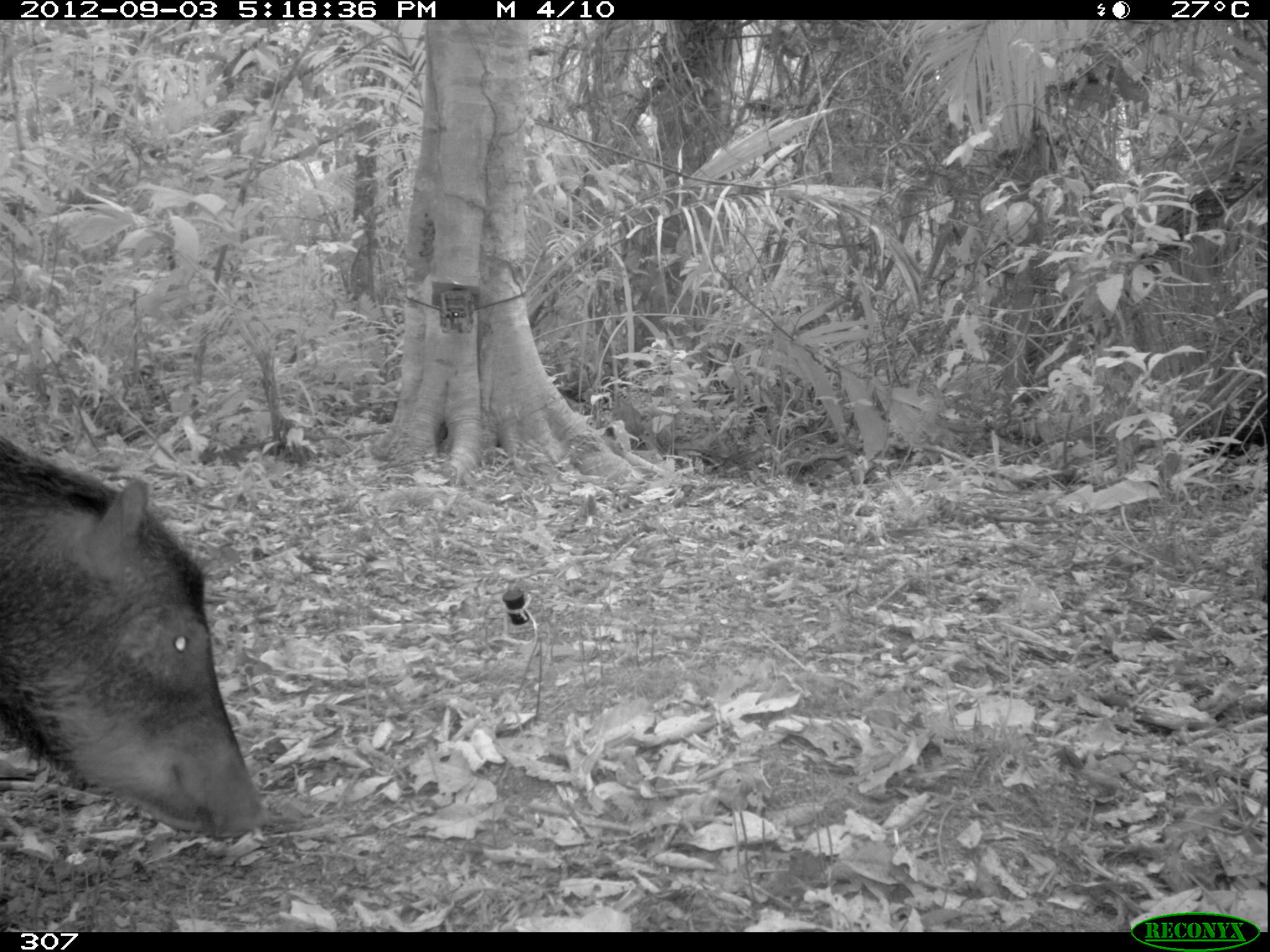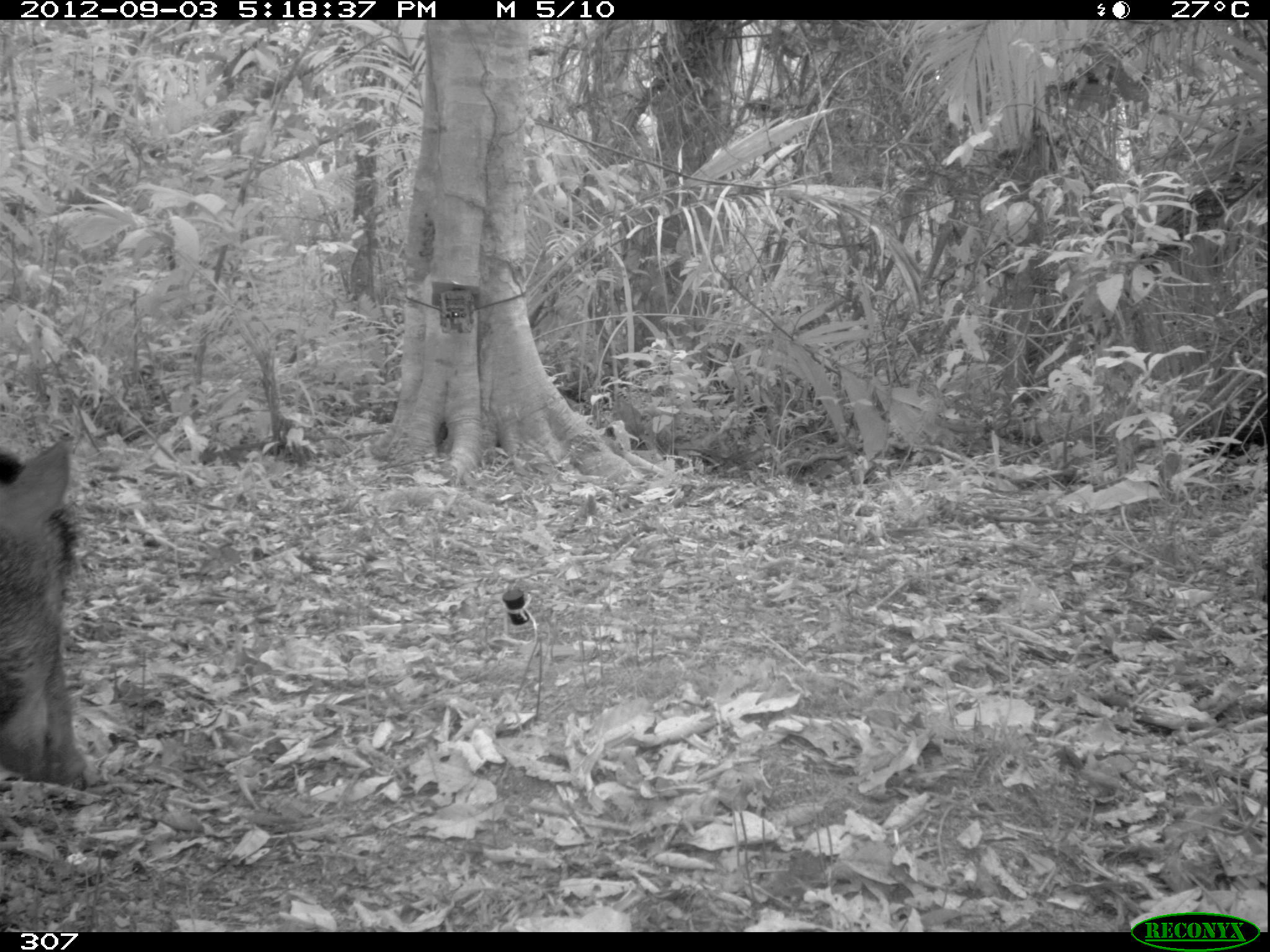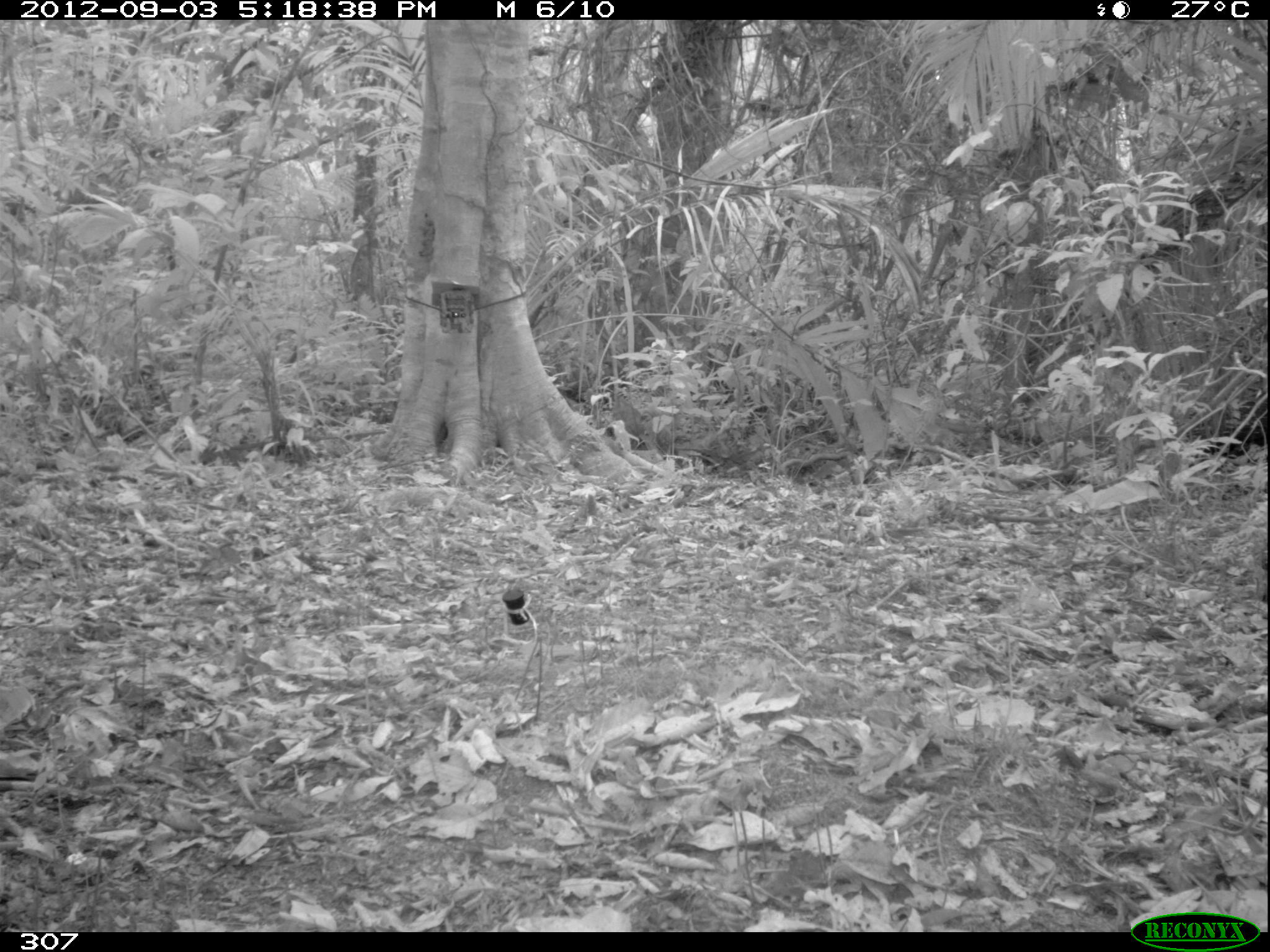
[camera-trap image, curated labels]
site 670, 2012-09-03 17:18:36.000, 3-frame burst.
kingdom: Animalia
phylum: Chordata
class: Mammalia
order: Artiodactyla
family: Tayassuidae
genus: Tayassu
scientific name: Tayassu pecari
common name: white-lipped peccary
Tayassu pecari (white-lipped peccary).